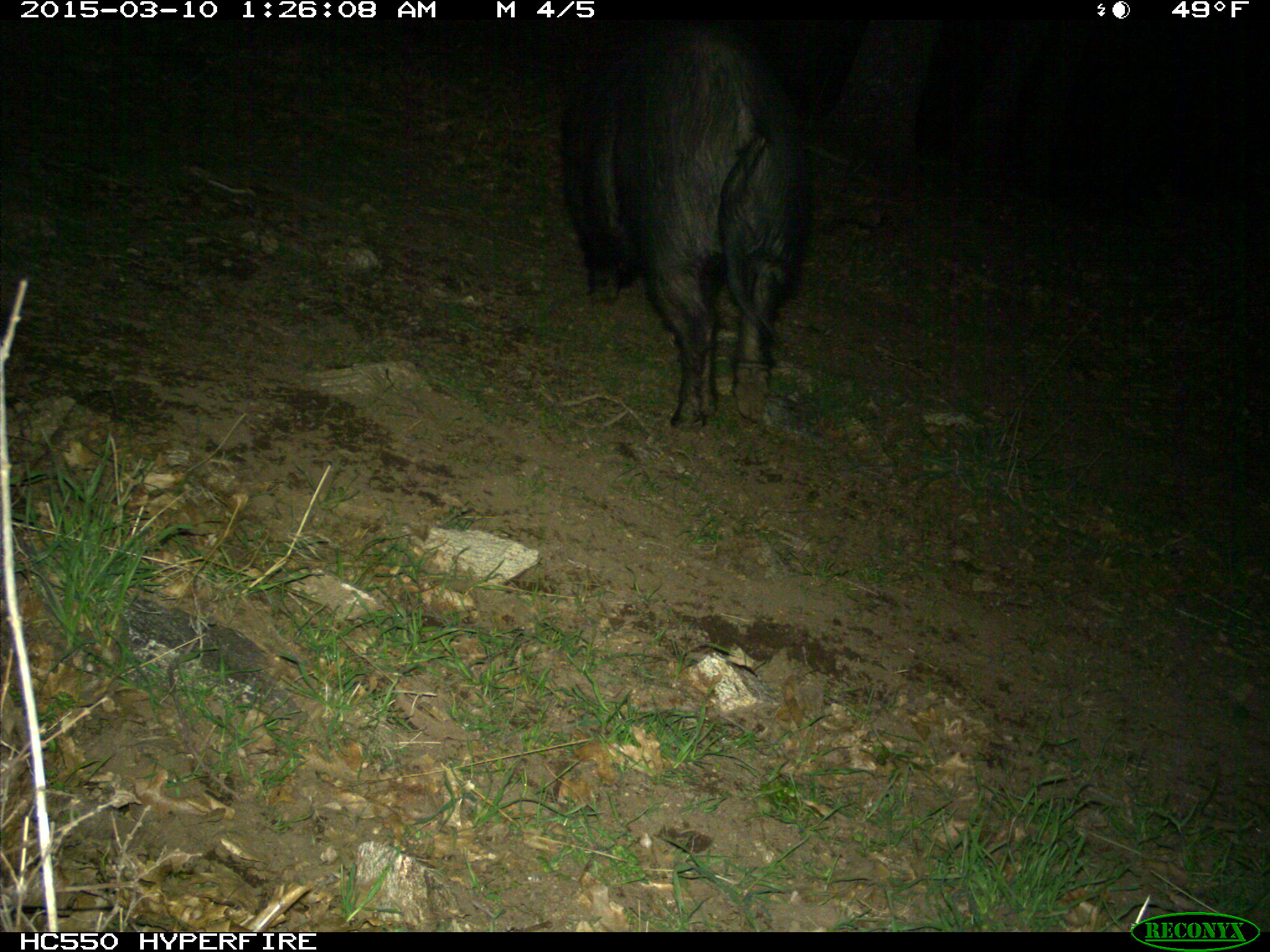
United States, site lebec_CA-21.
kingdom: Animalia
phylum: Chordata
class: Mammalia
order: Artiodactyla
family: Suidae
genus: Sus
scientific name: Sus scrofa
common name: wild boar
Sus scrofa (wild boar).